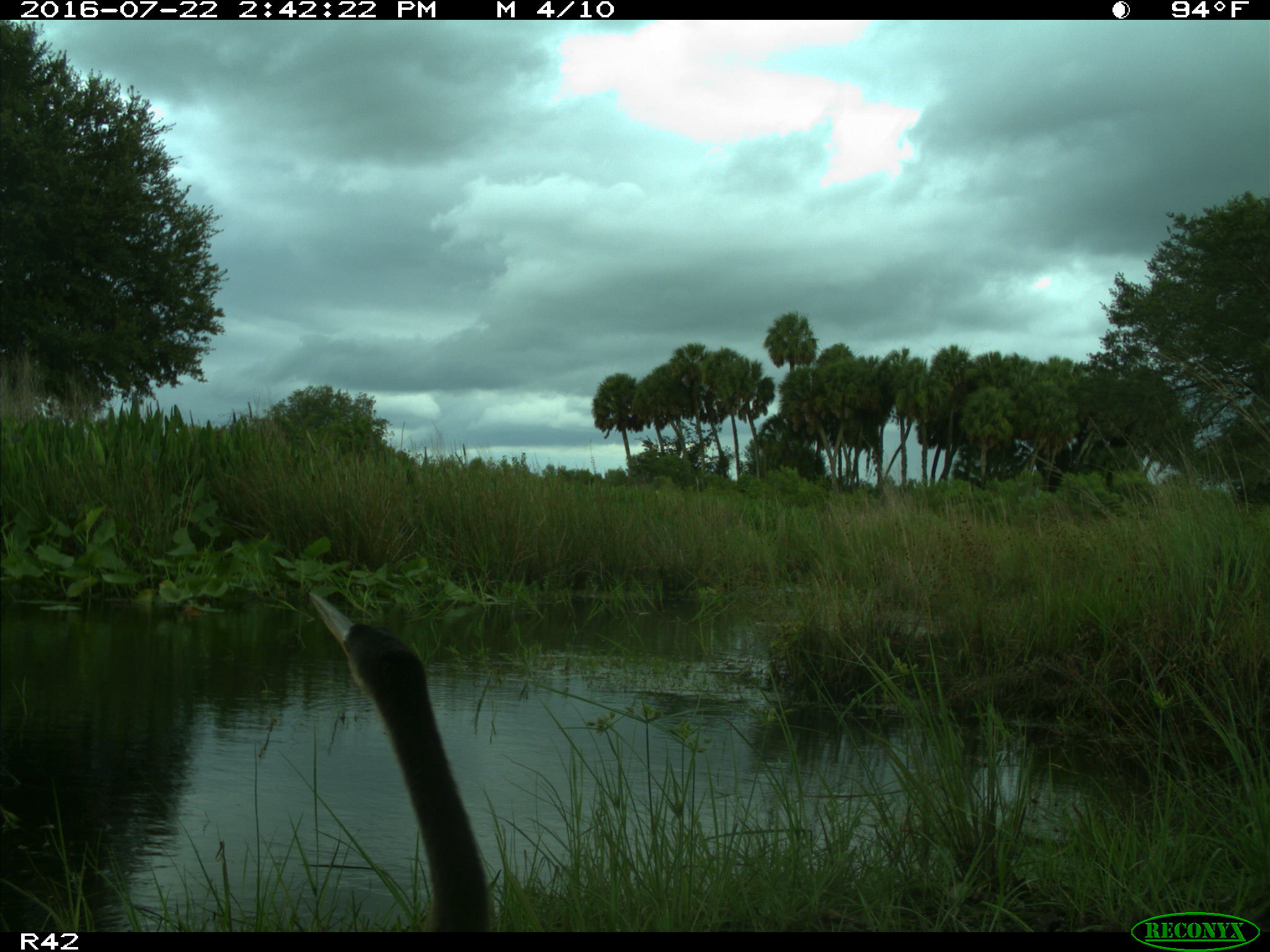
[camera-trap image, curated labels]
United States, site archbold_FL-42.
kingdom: Animalia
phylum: Chordata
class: Aves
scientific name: Aves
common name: birds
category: unidentified bird